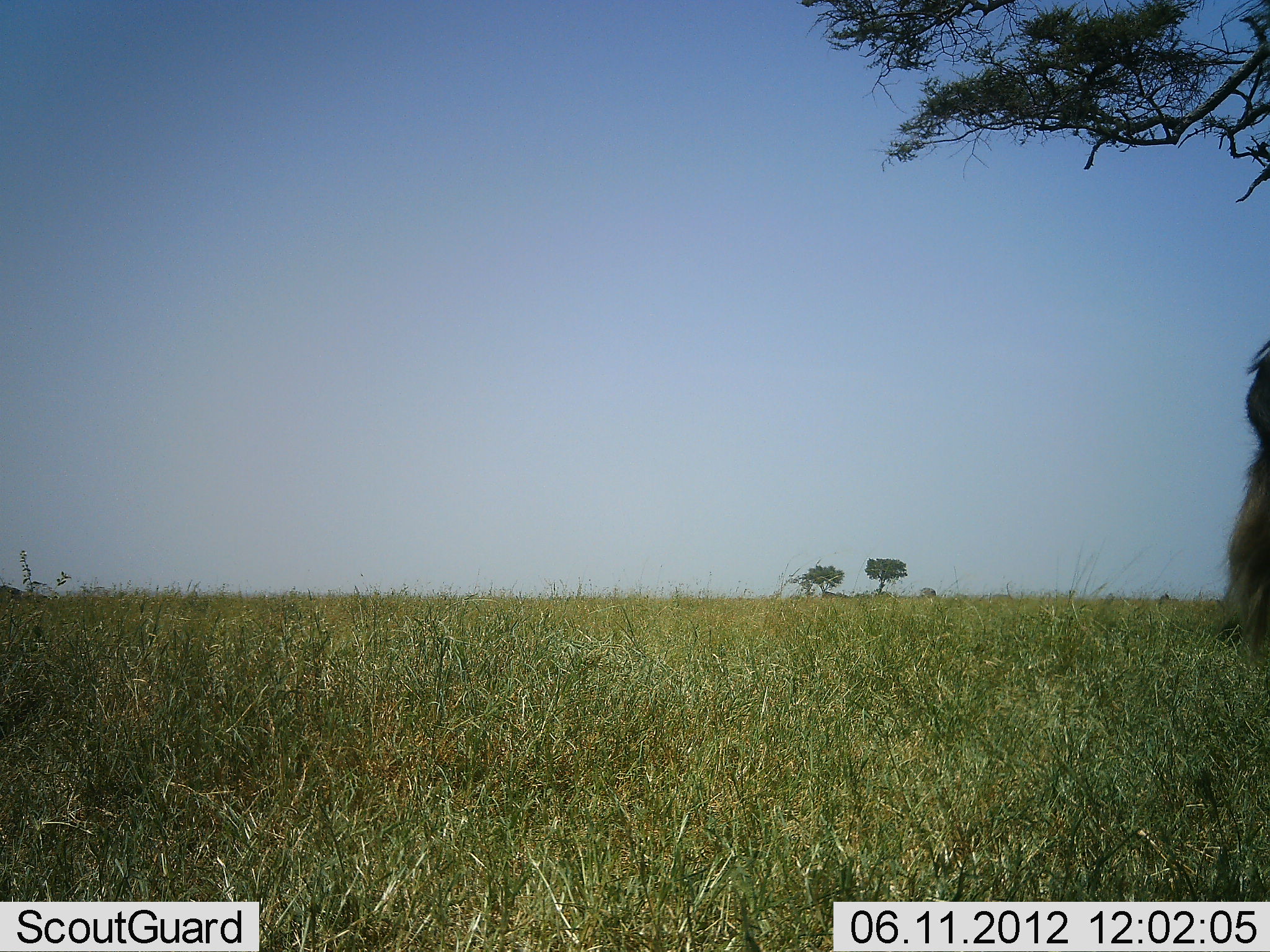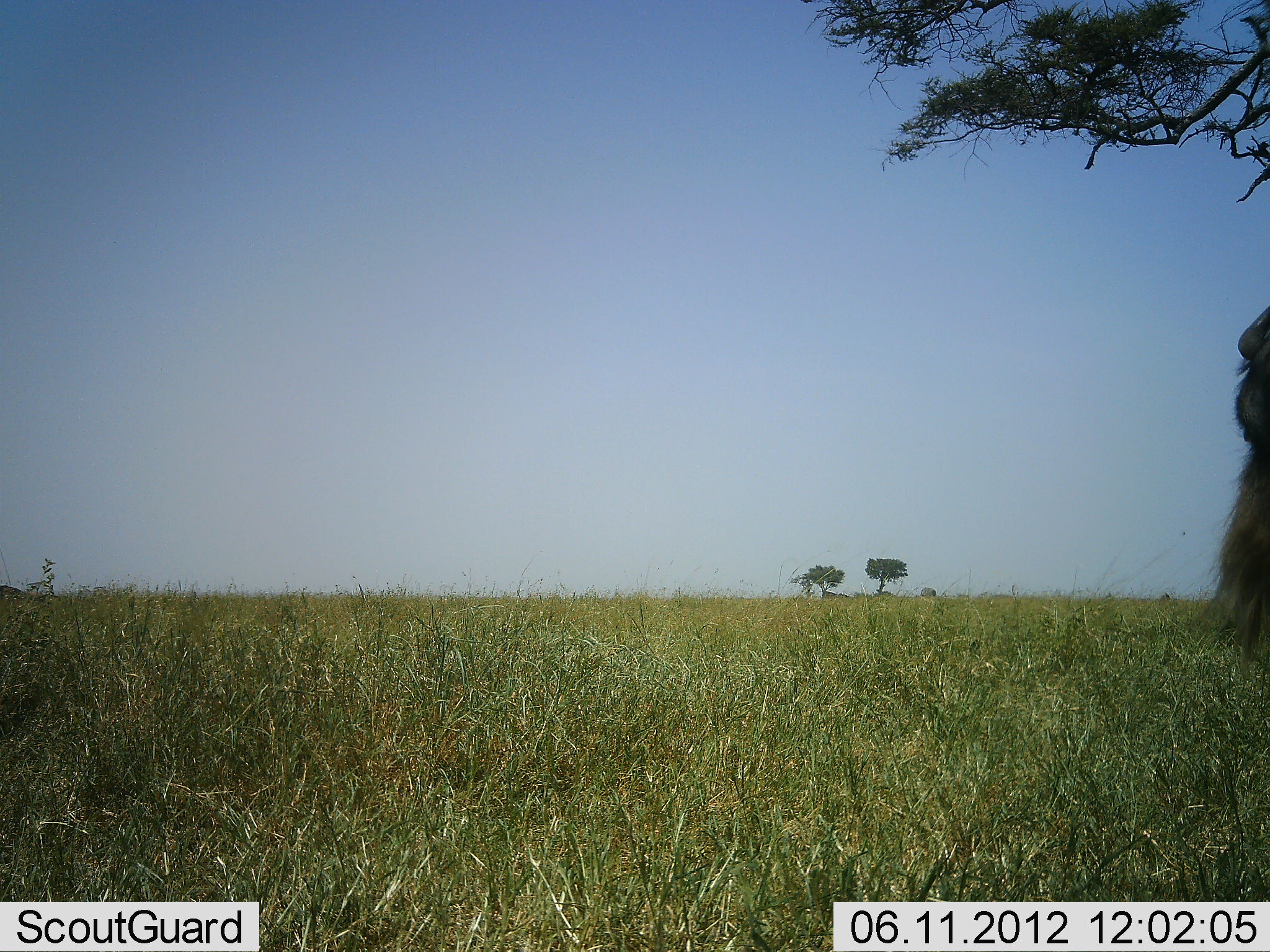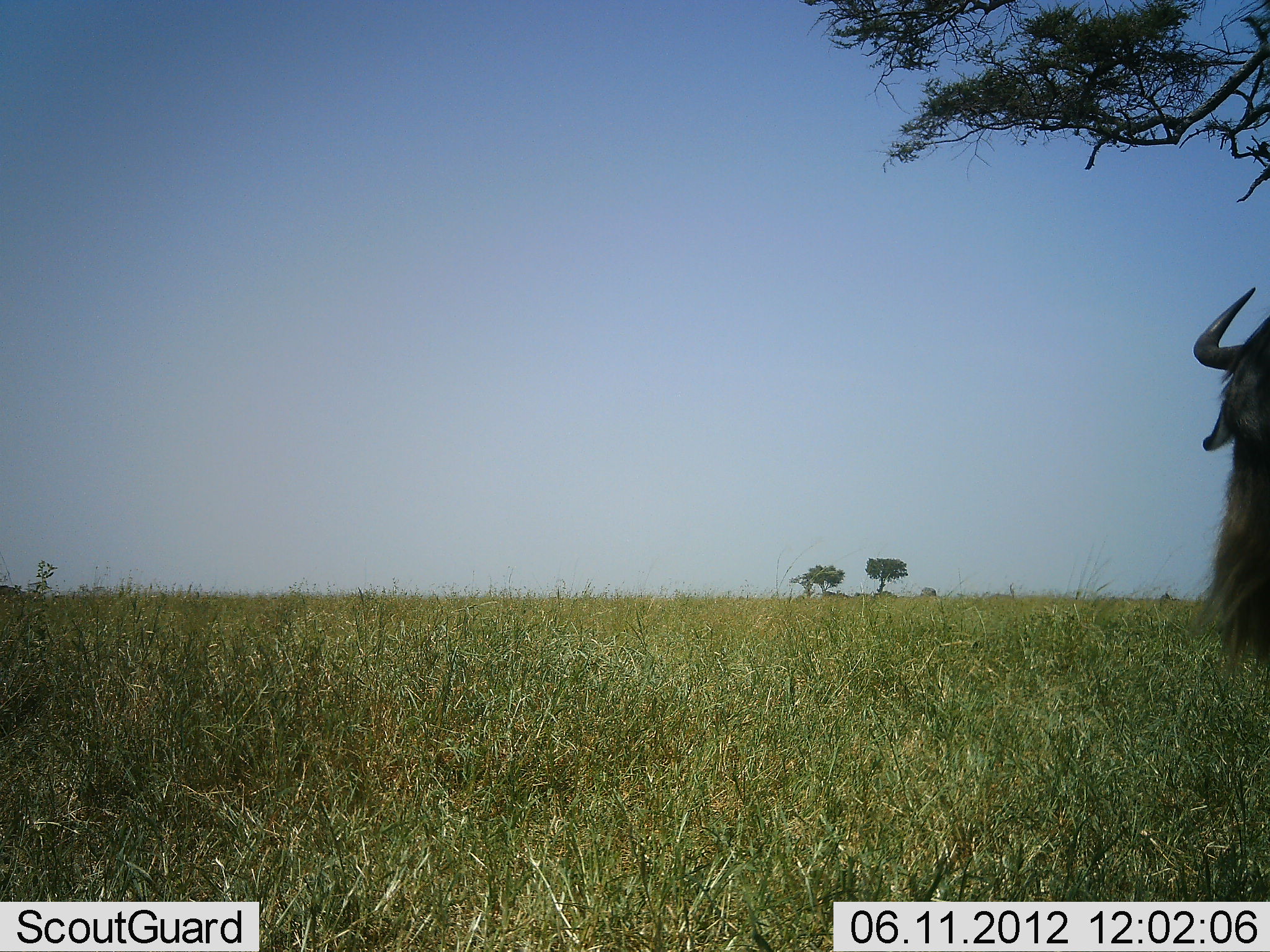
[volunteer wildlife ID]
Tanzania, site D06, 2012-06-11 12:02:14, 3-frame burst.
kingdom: Animalia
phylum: Chordata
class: Mammalia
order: Artiodactyla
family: Bovidae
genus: Connochaetes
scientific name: Connochaetes taurinus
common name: blue wildebeest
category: wildebeest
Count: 1.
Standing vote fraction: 100%.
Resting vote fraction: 0%.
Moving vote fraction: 0%.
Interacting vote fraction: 0%.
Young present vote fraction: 0%.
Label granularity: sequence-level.